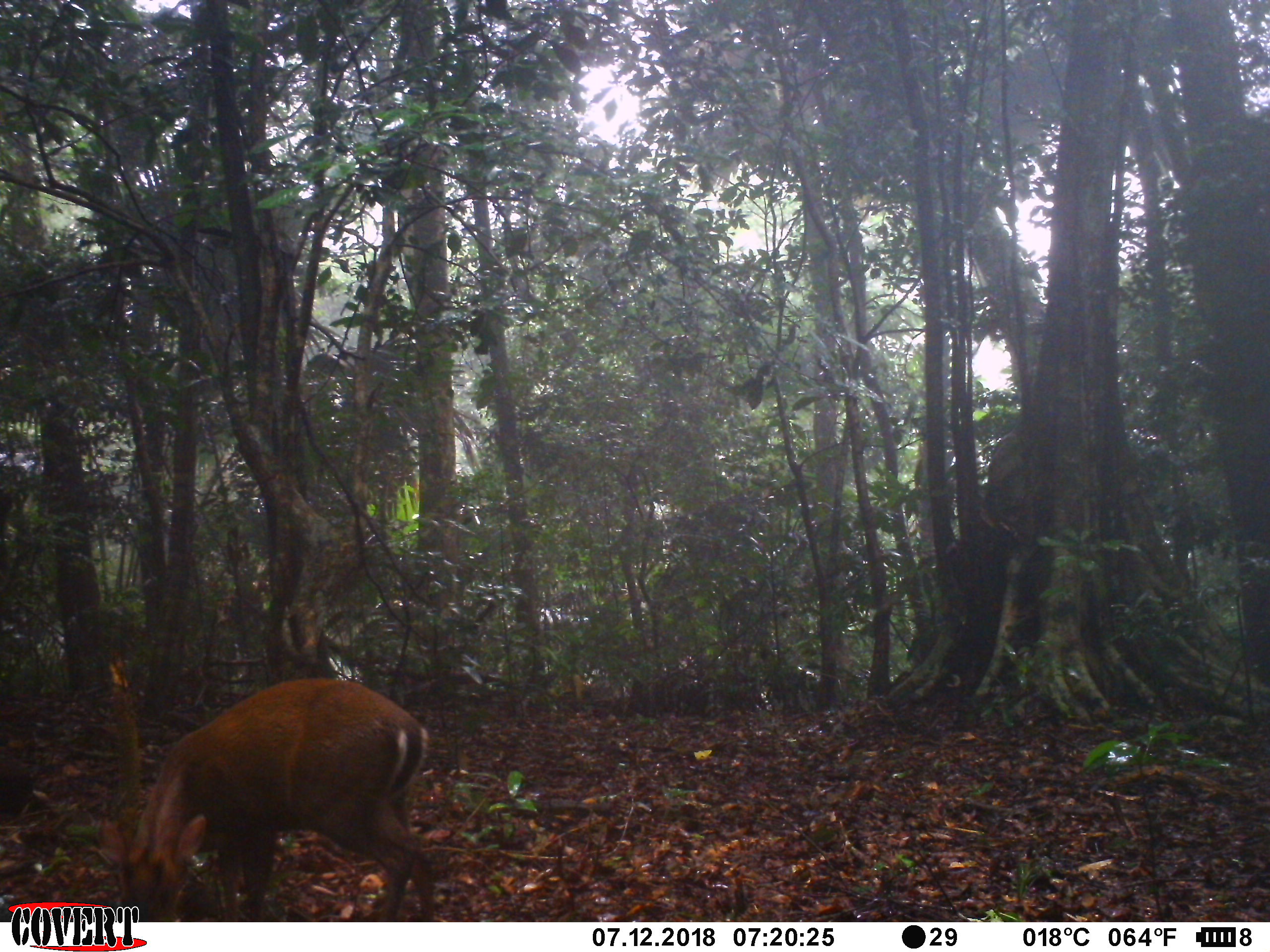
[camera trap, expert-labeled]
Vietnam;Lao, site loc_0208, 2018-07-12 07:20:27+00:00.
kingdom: Animalia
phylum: Chordata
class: Mammalia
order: Artiodactyla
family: Cervidae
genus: Muntiacus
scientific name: Muntiacus rooseveltorum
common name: roosevelt's muntjac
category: roosevelts muntjac group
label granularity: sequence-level